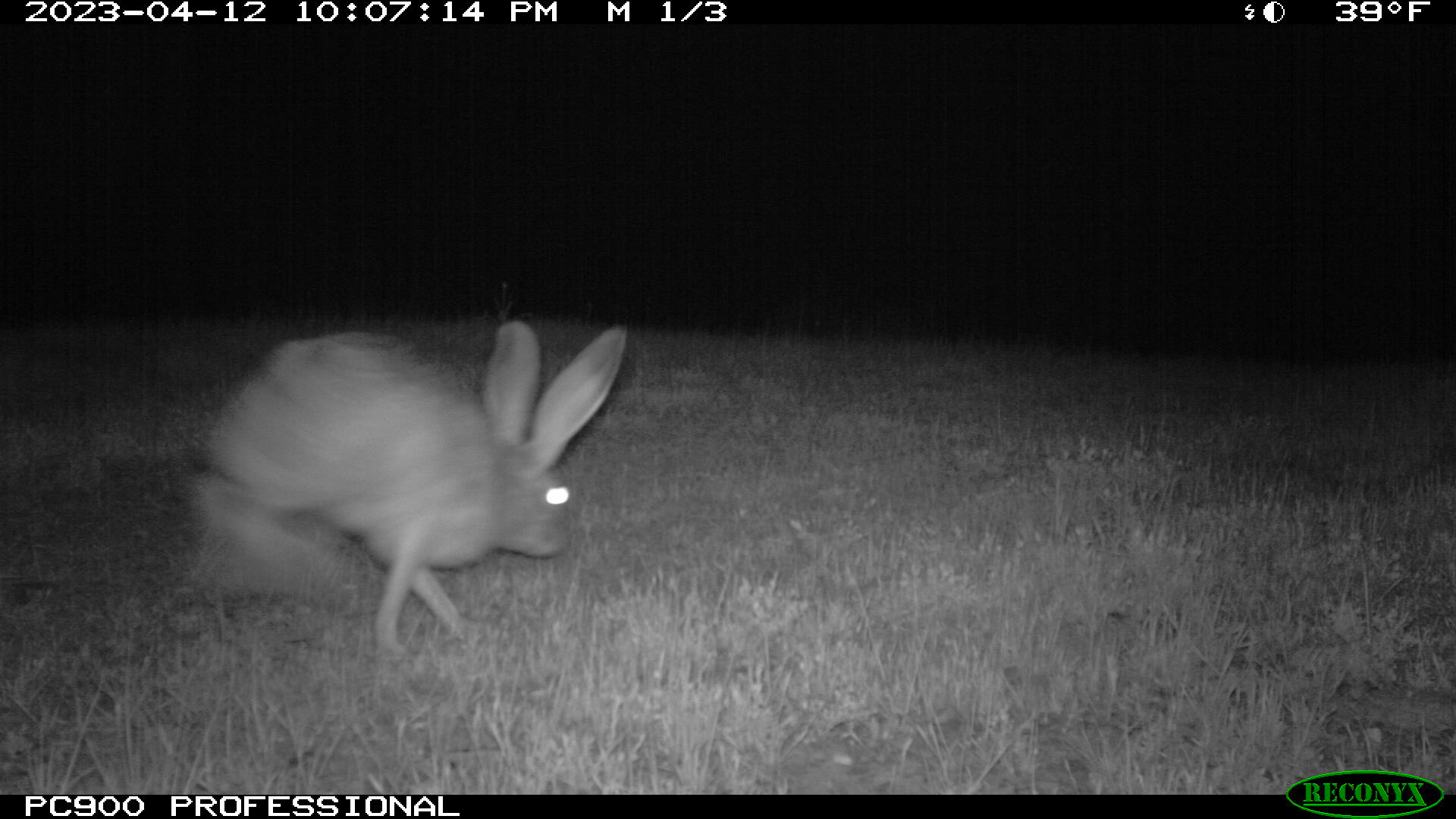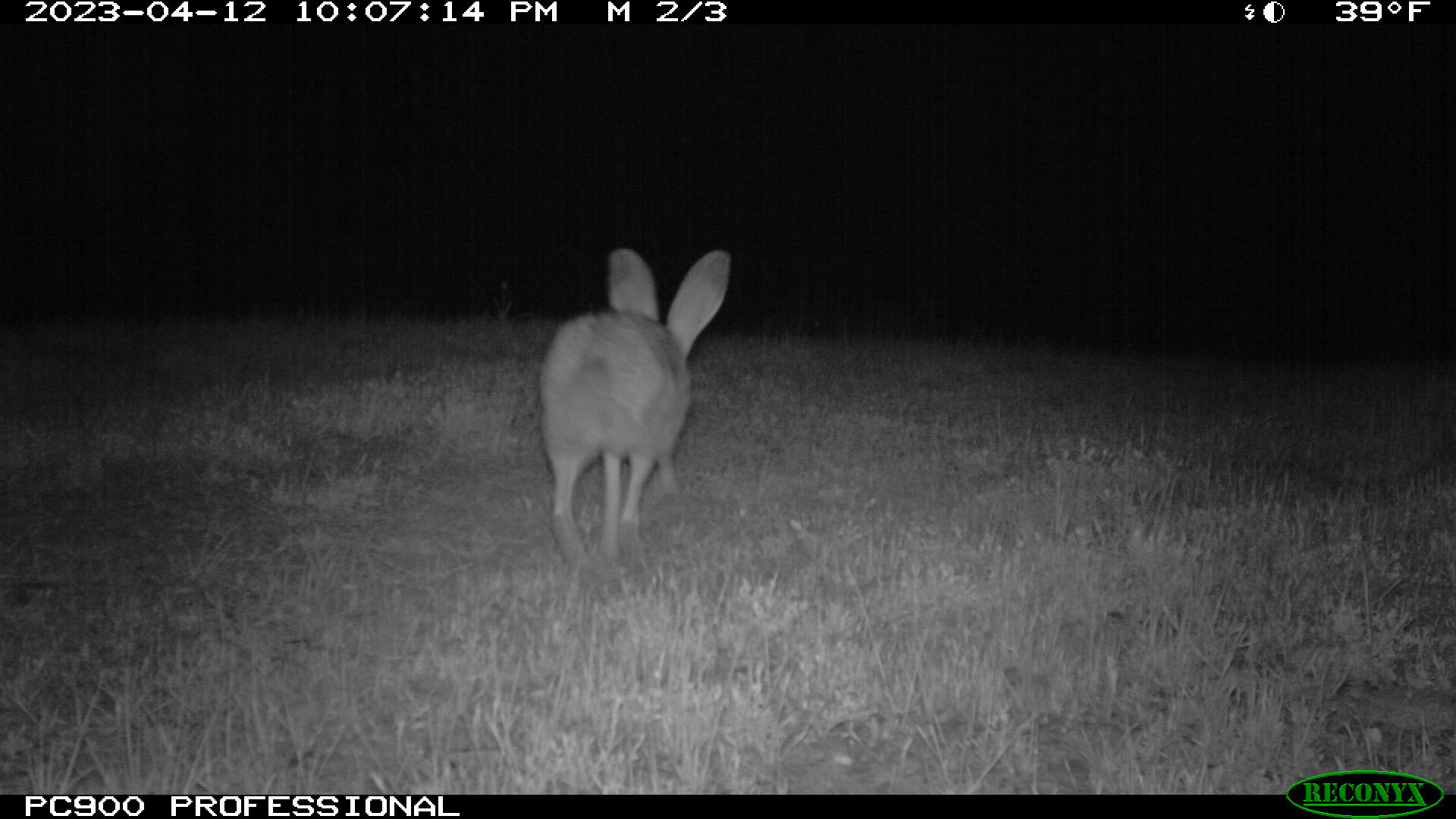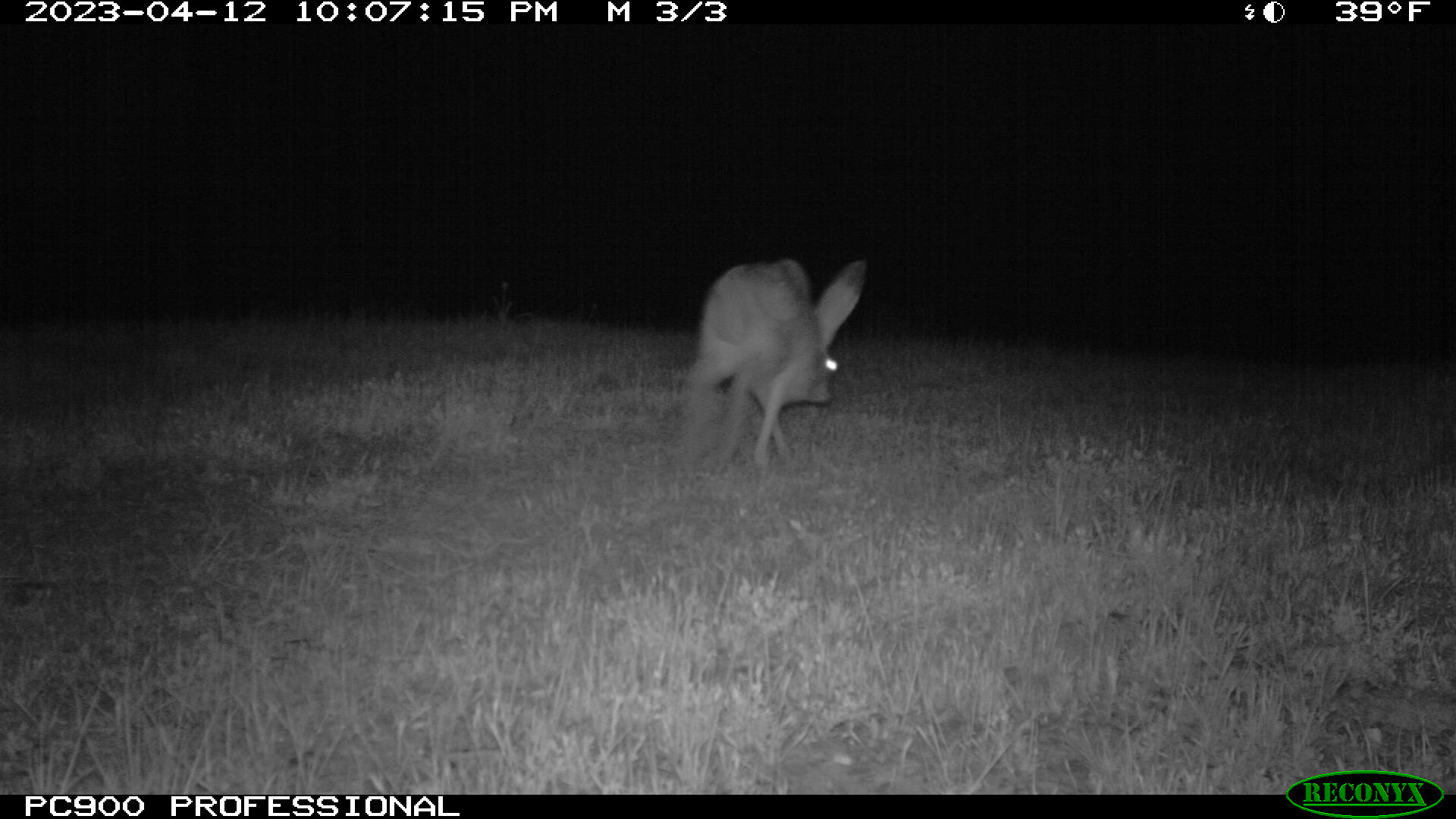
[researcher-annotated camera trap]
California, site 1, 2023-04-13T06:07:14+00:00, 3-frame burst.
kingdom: Animalia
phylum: Chordata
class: Mammalia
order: Lagomorpha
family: Leporidae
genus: Lepus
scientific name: Lepus californicus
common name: black-tailed jackrabbit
Black-tailed jackrabbit (Lepus californicus).